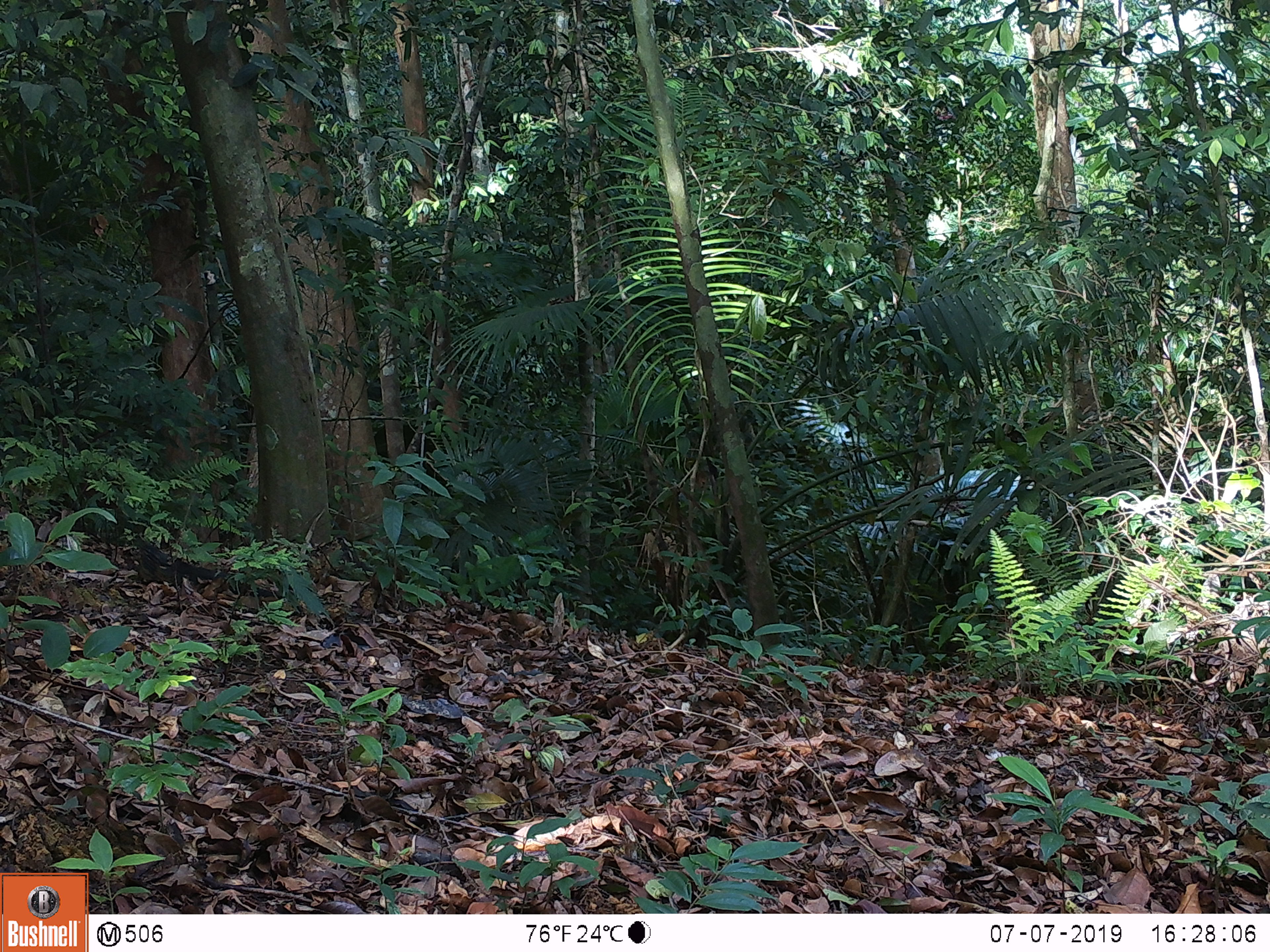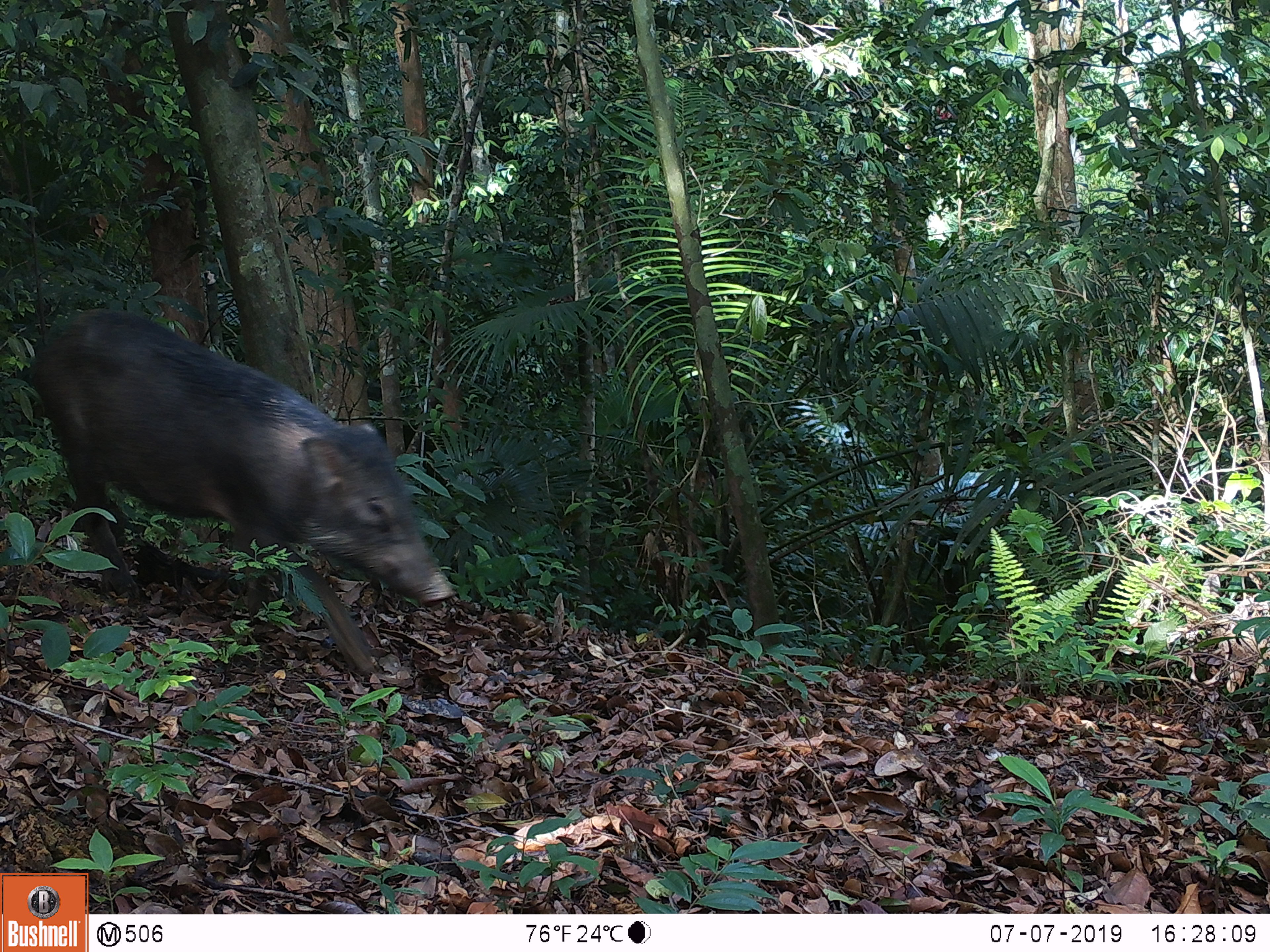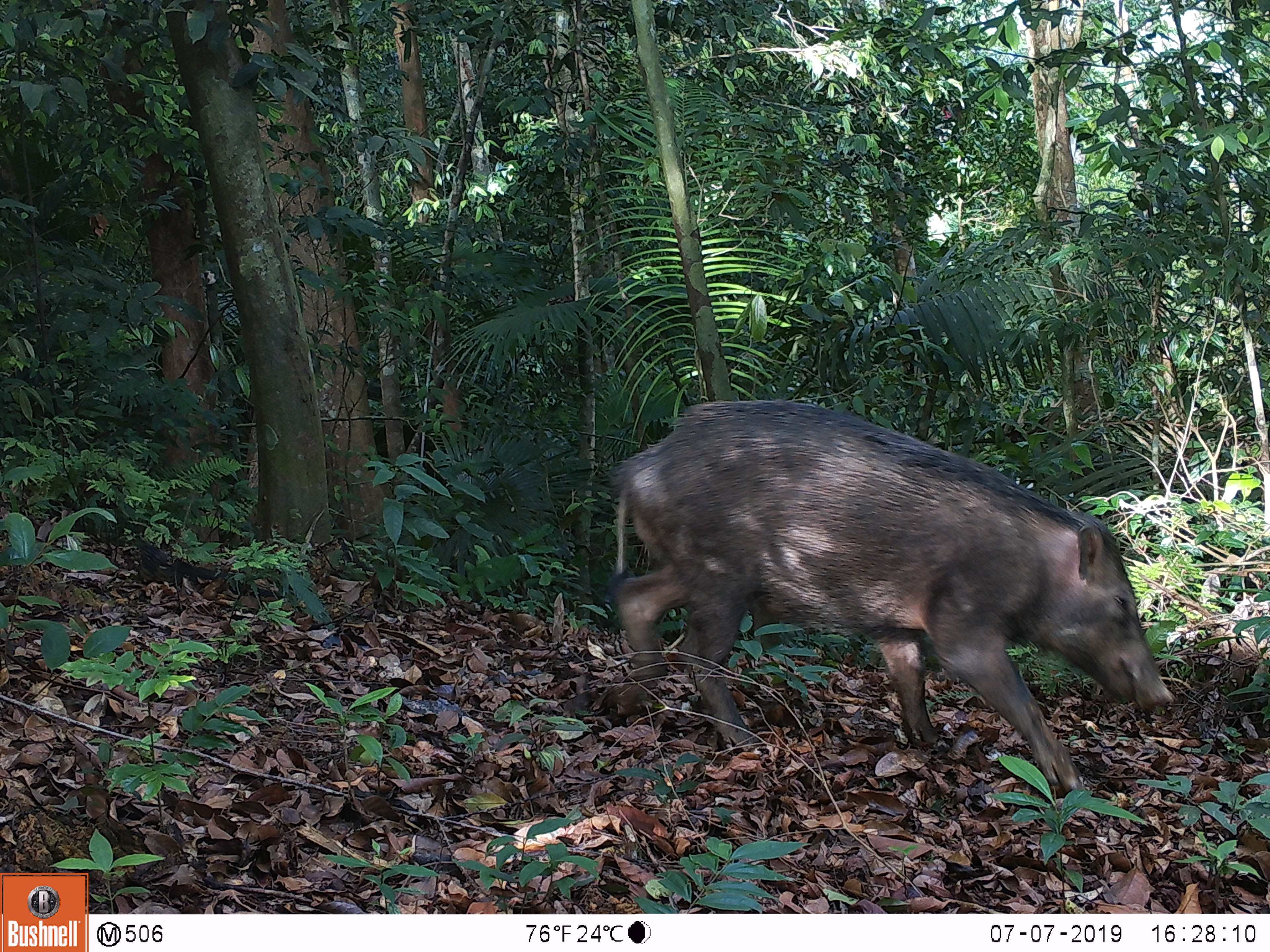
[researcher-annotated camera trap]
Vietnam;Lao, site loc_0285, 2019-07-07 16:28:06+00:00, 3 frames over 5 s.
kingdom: Animalia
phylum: Chordata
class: Mammalia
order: Artiodactyla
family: Suidae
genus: Sus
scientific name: Sus scrofa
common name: eurasian wild pig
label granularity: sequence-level